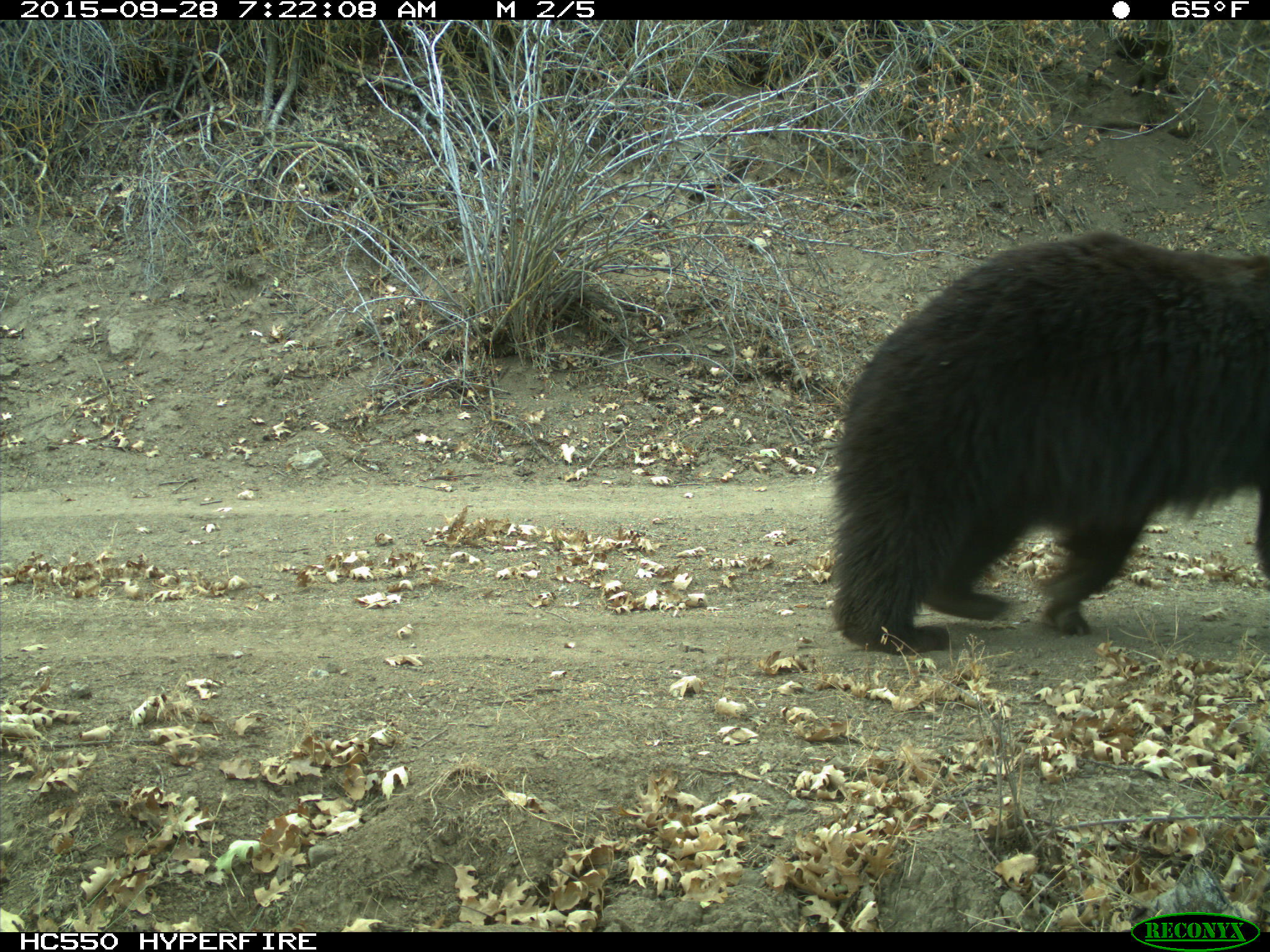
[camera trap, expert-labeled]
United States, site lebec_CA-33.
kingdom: Animalia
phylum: Chordata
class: Mammalia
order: Carnivora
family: Ursidae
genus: Ursus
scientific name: Ursus americanus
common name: american black bear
Ursus americanus (american black bear).